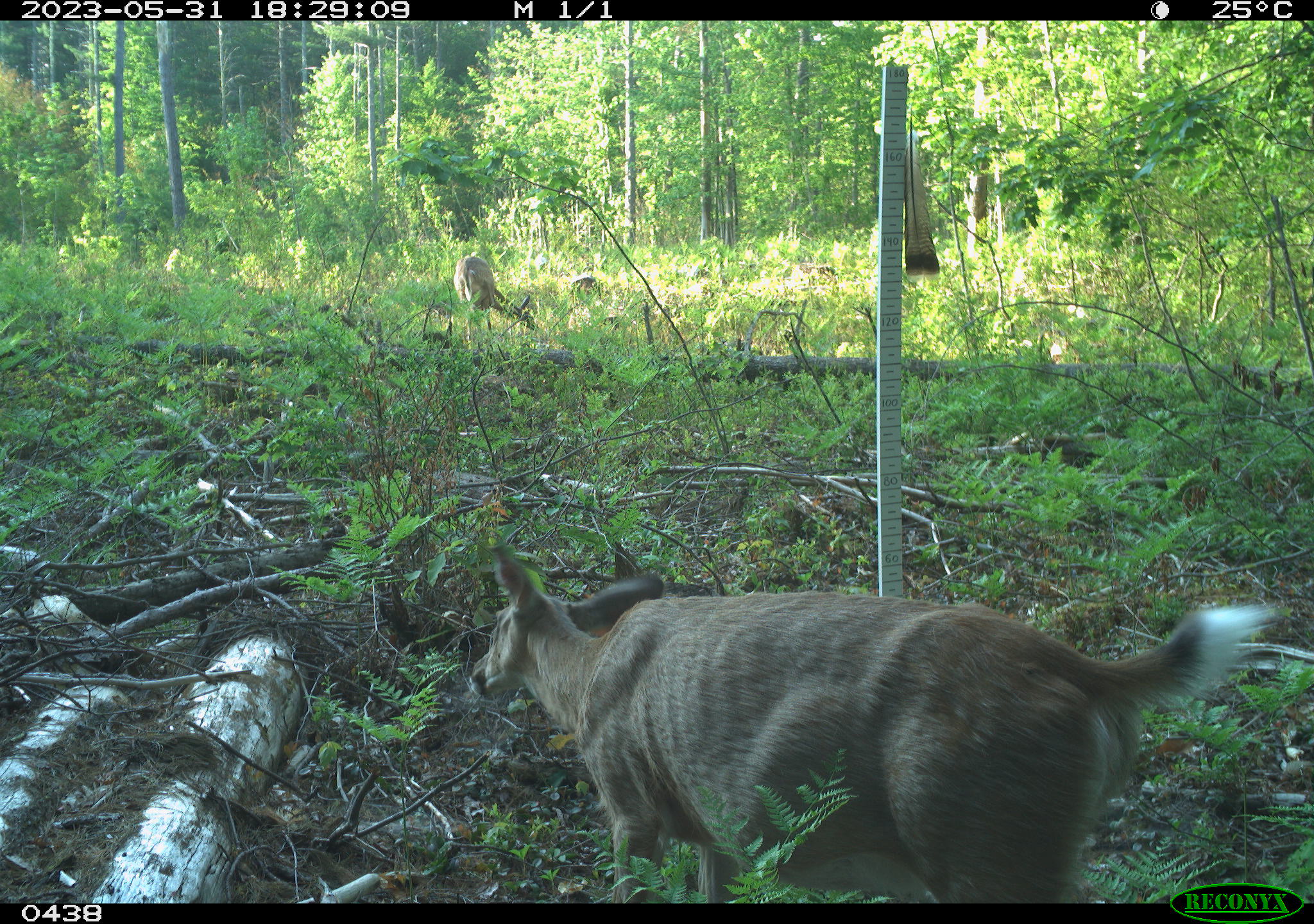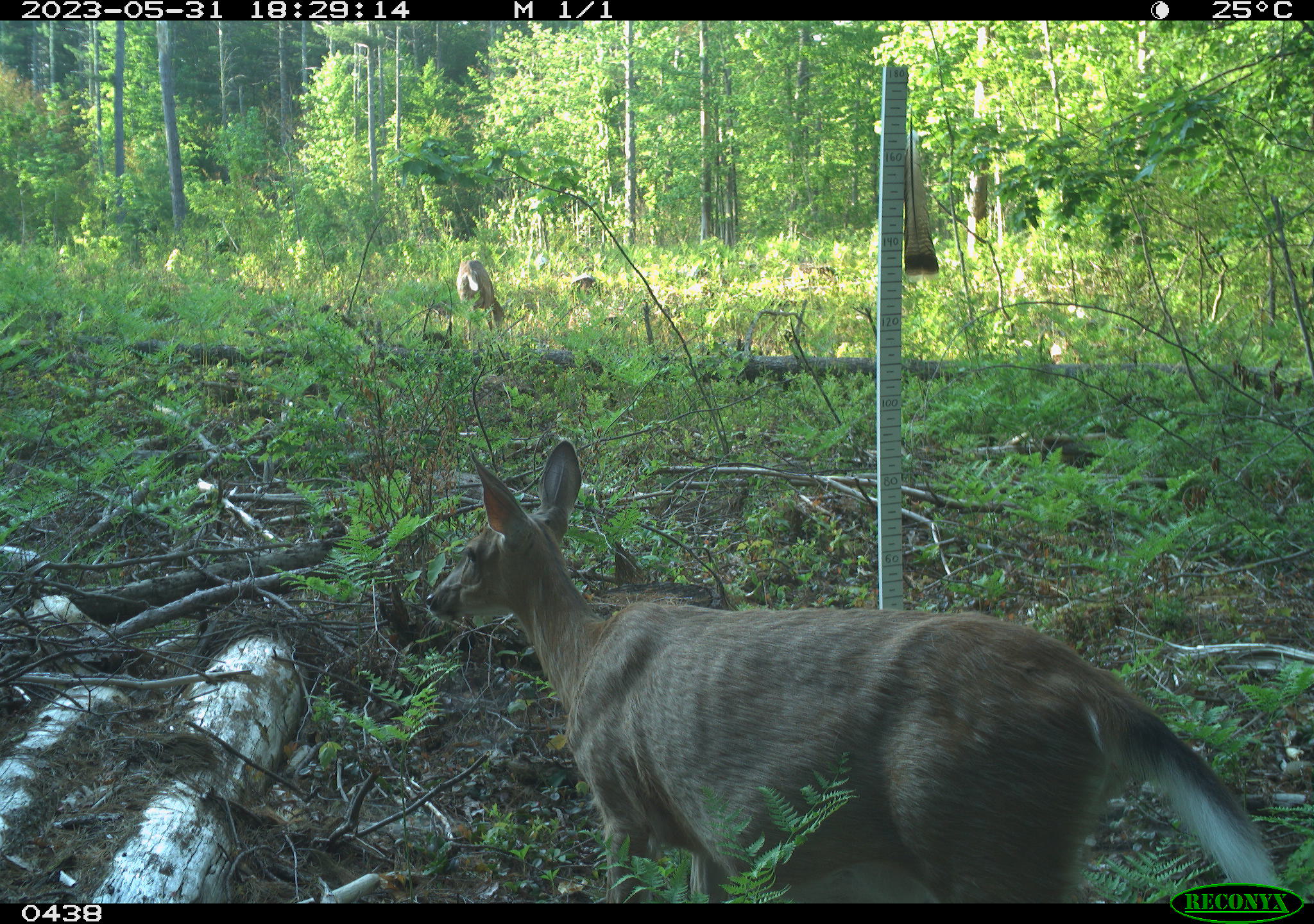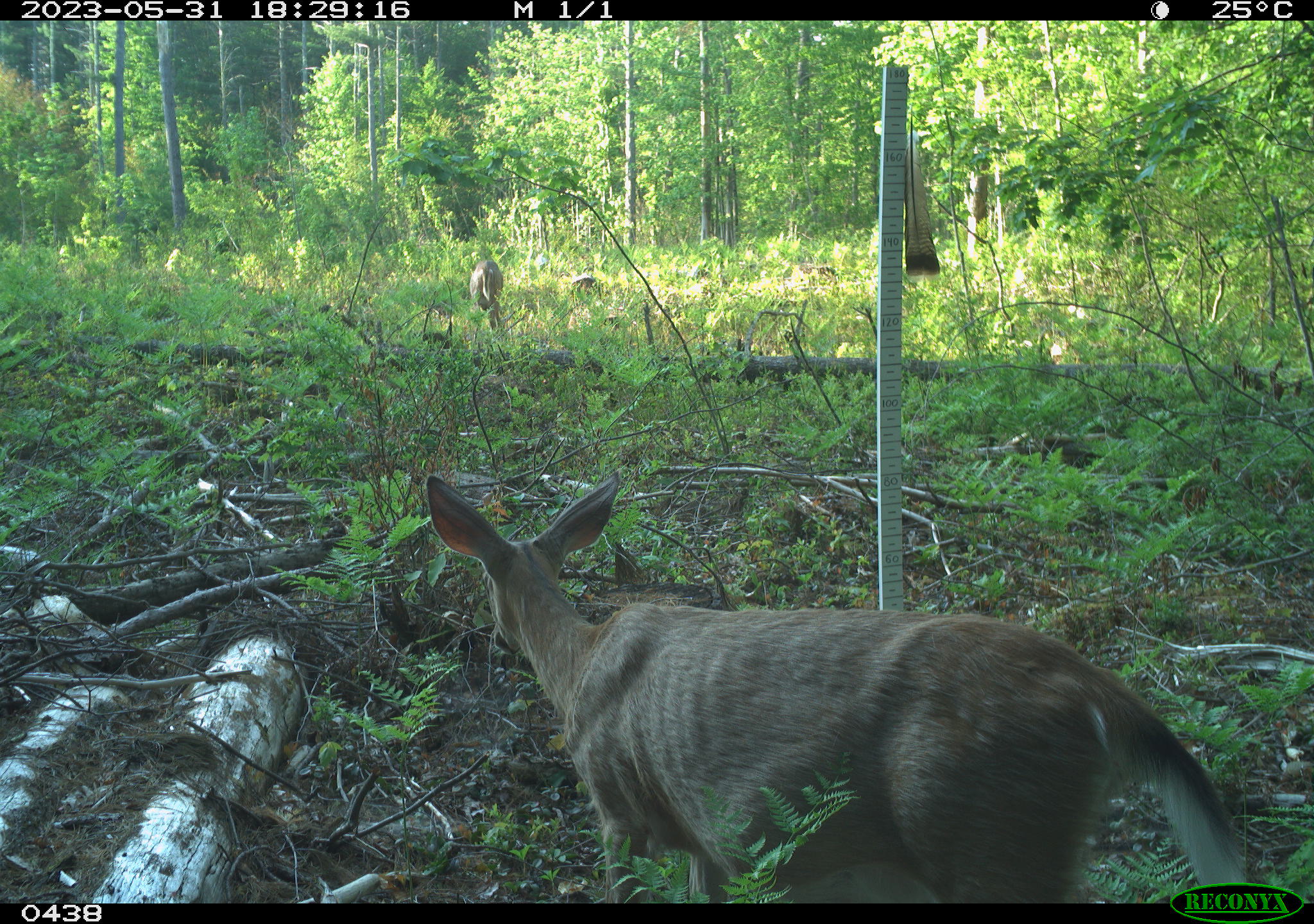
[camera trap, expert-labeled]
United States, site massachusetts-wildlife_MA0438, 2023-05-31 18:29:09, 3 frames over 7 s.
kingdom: Animalia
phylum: Chordata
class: Mammalia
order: Artiodactyla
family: Cervidae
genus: Odocoileus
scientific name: Odocoileus virginianus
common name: white-tailed deer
White-tailed deer (Odocoileus virginianus).